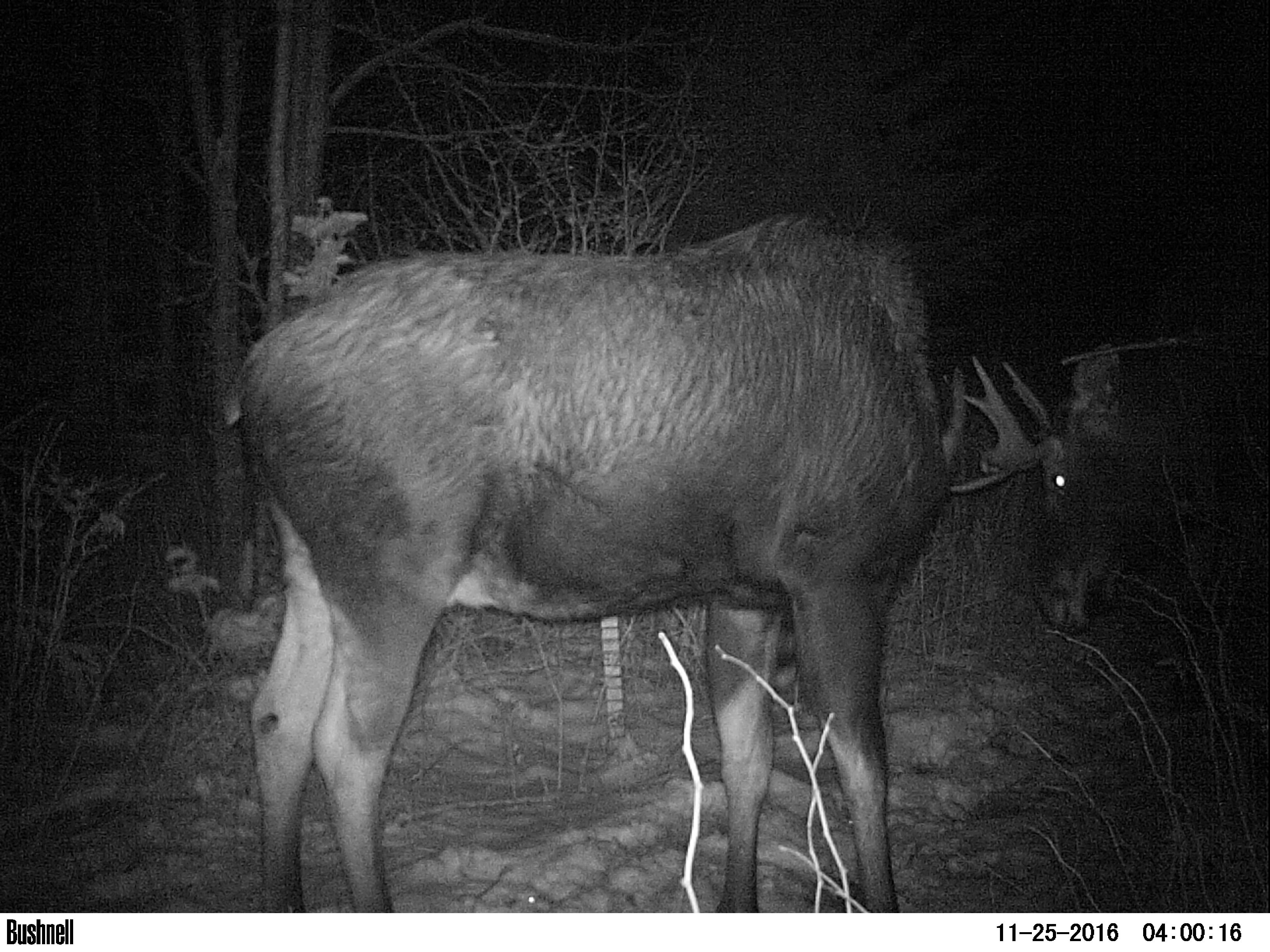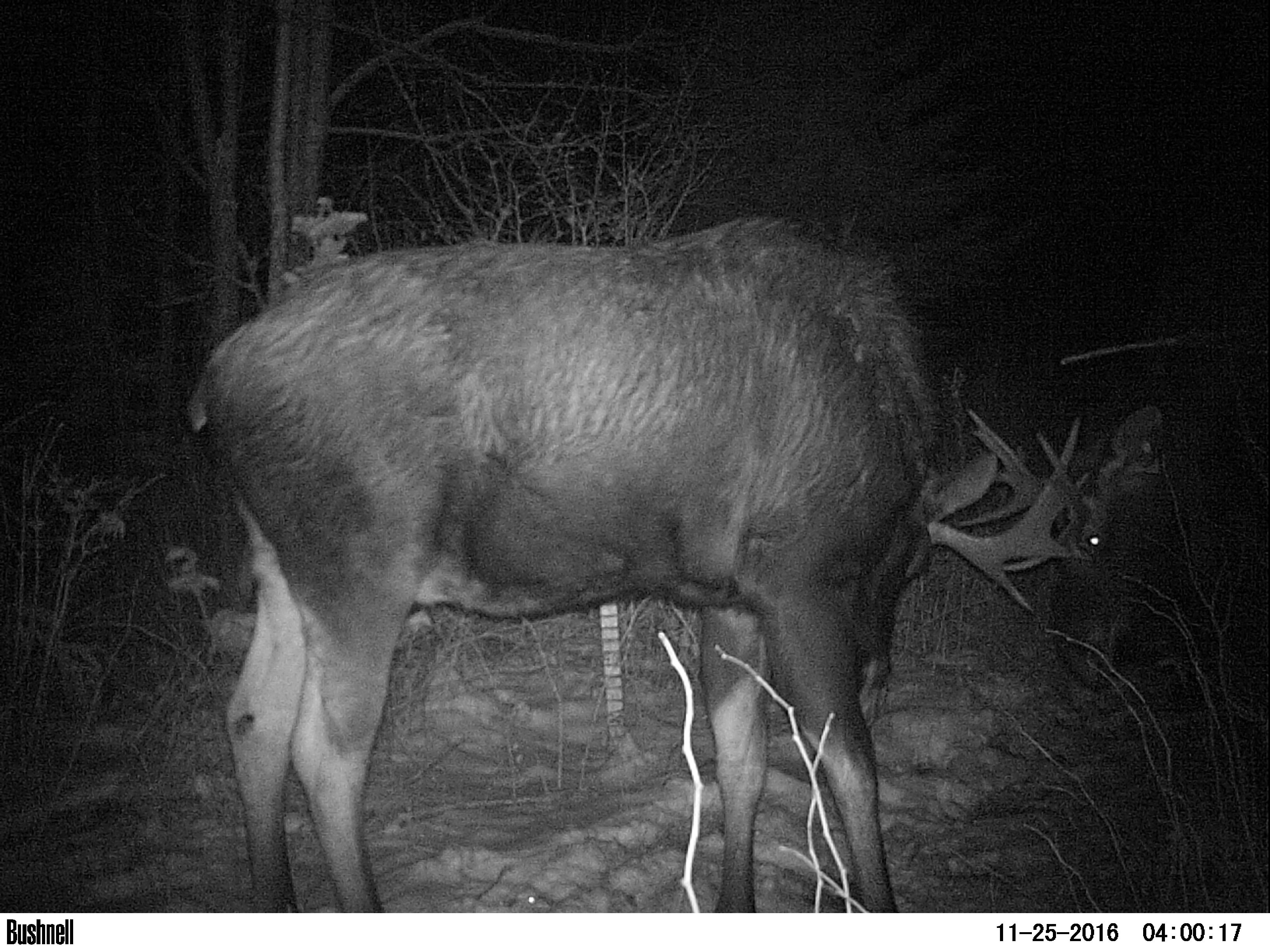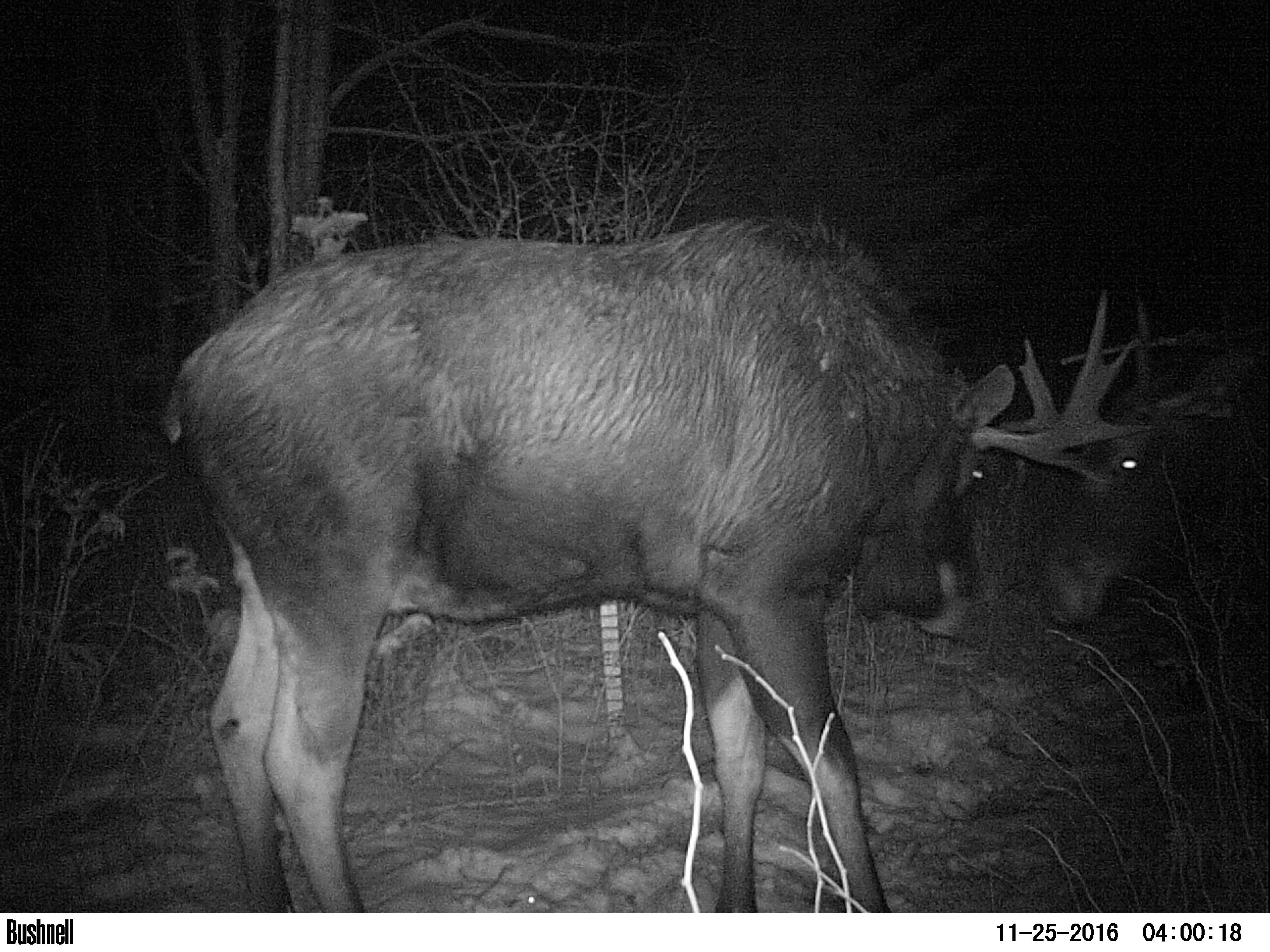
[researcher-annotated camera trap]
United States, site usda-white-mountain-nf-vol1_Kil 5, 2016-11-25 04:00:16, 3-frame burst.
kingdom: Animalia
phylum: Chordata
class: Mammalia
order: Artiodactyla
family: Cervidae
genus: Alces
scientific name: Alces alces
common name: moose